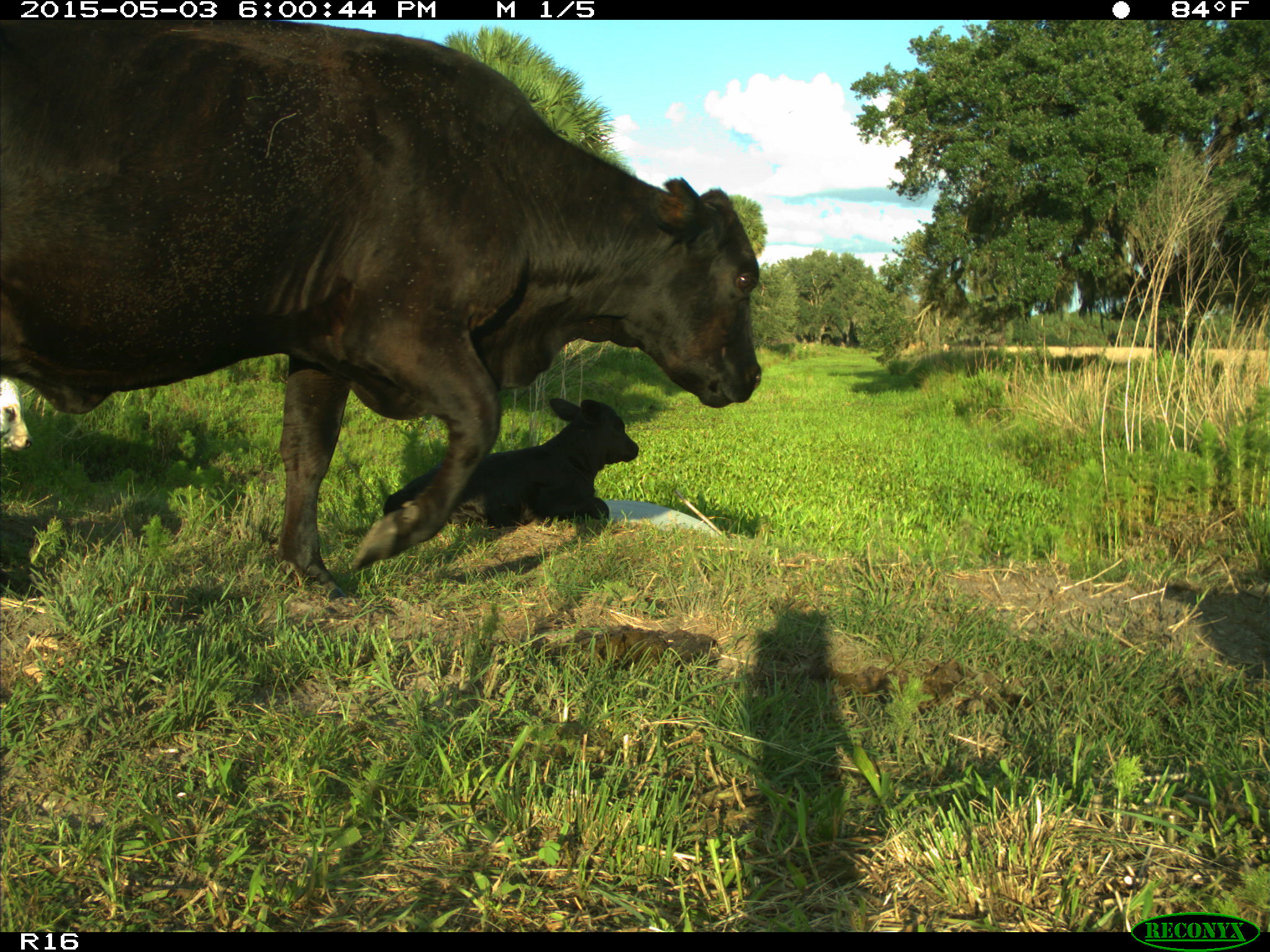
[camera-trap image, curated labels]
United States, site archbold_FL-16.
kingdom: Animalia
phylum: Chordata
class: Mammalia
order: Artiodactyla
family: Bovidae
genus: Bos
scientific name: Bos taurus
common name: domestic cow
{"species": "Bos taurus (domestic cow)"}